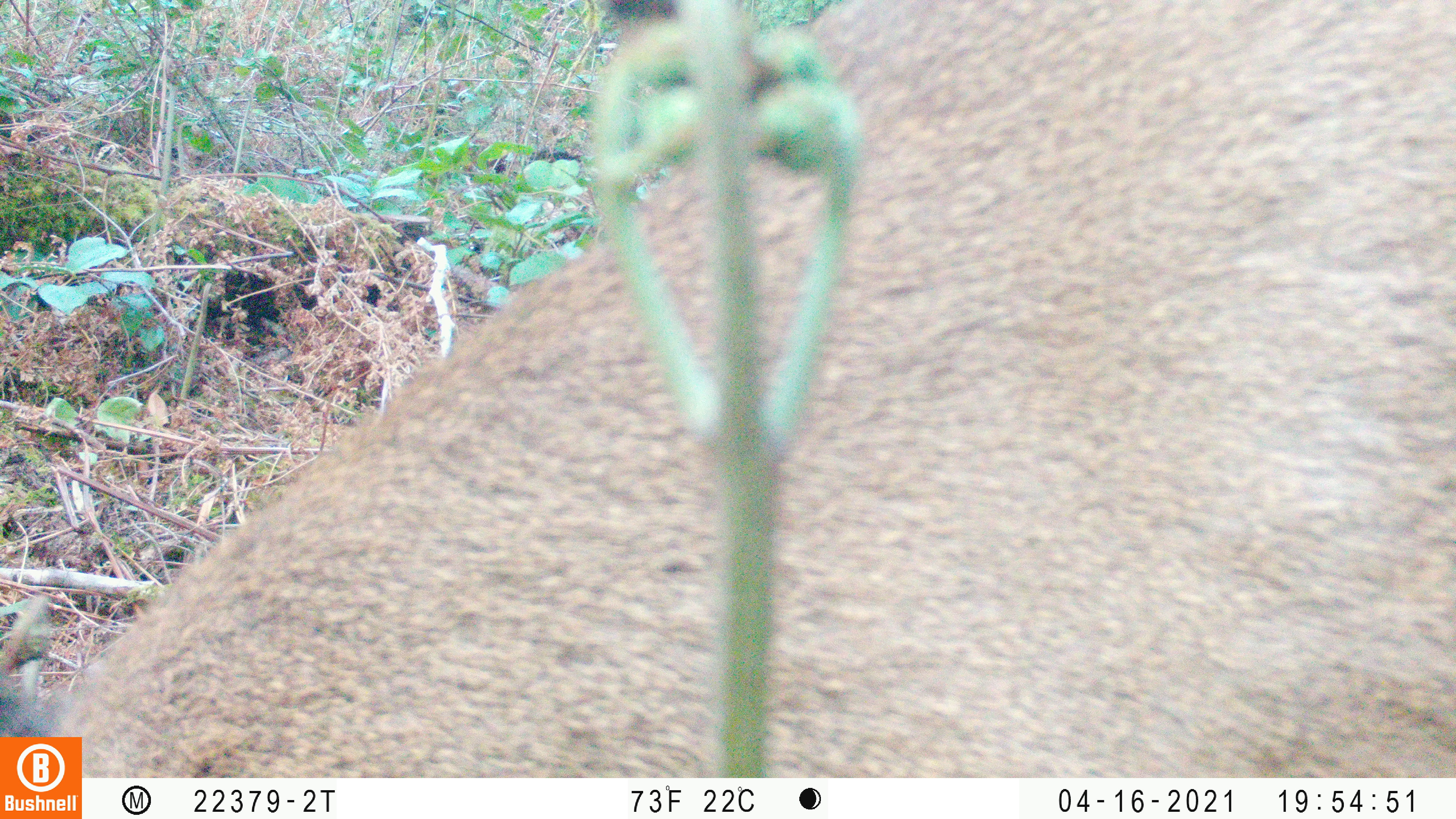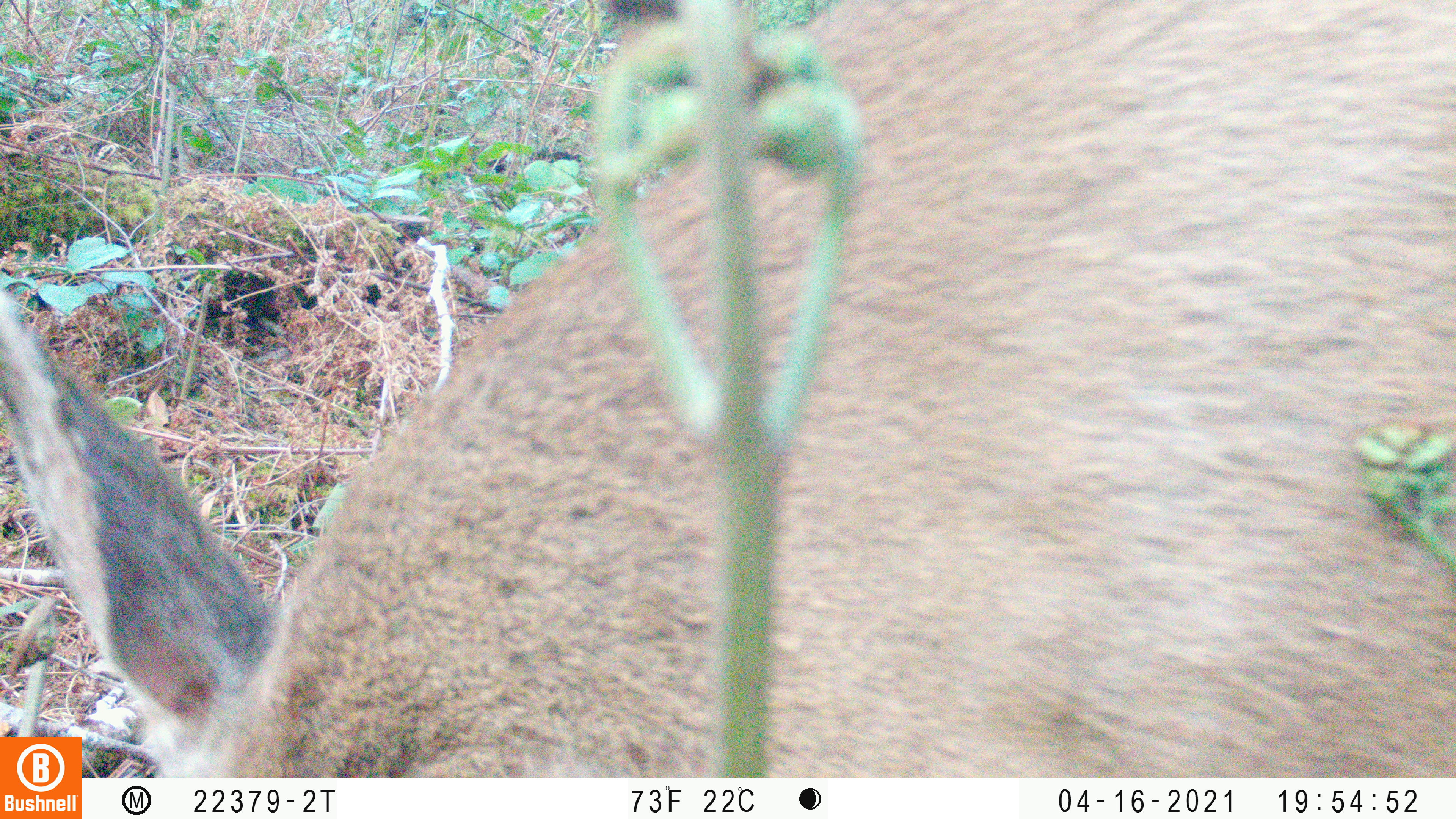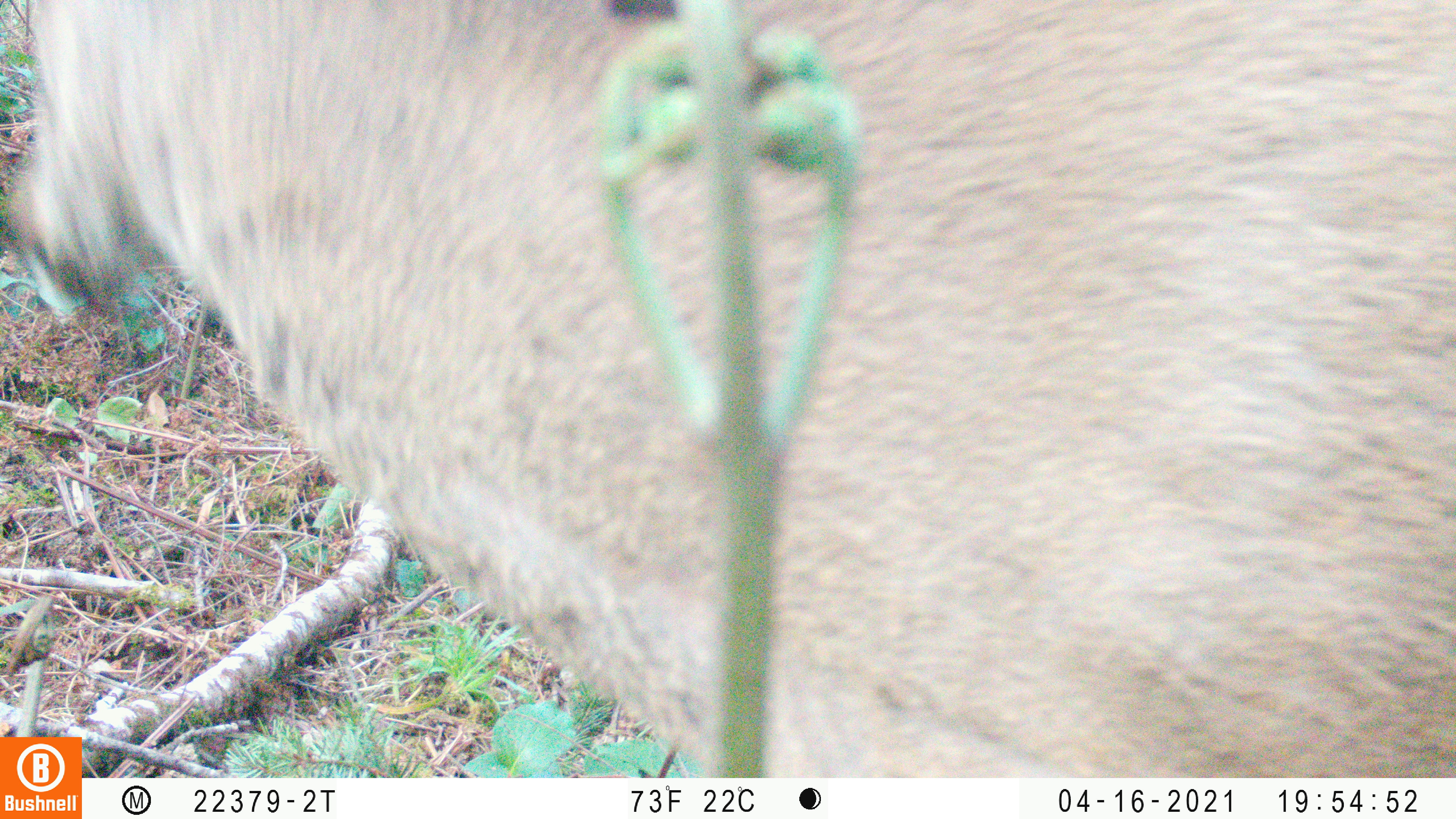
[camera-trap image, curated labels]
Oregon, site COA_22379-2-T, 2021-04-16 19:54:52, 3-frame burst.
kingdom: Animalia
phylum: Chordata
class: Mammalia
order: Artiodactyla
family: Cervidae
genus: Odocoileus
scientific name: Odocoileus hemionus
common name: black-tailed deer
Black-tailed deer (Odocoileus hemionus).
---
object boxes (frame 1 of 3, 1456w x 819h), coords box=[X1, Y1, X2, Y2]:
black-tailed deer: box=[83, 0, 1455, 776]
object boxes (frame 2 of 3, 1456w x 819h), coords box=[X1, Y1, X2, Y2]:
black-tailed deer: box=[0, 0, 1455, 735]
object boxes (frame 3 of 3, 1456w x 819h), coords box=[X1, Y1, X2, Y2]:
black-tailed deer: box=[0, 1, 1455, 734]